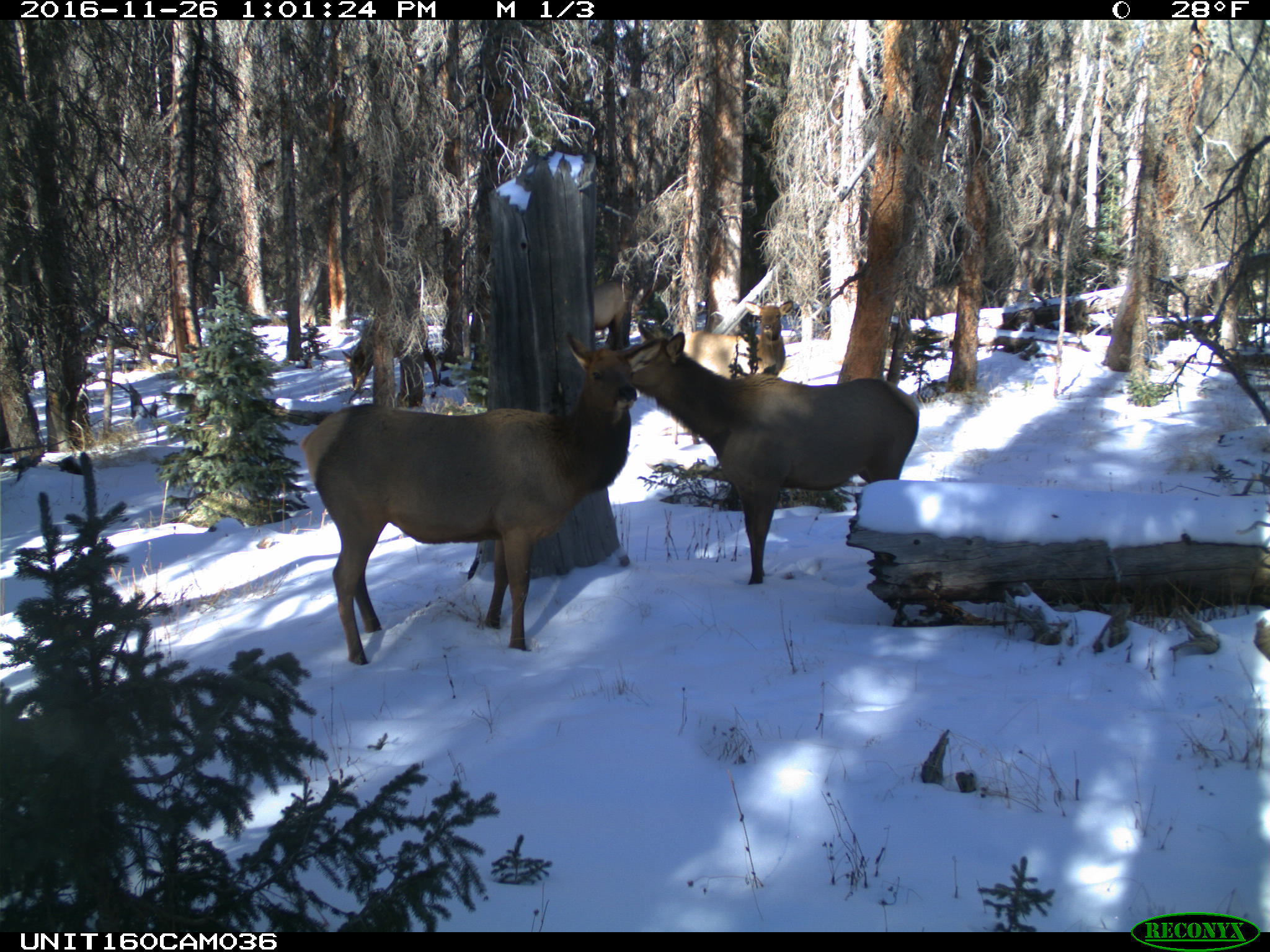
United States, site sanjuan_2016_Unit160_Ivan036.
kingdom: Animalia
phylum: Chordata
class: Mammalia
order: Artiodactyla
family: Cervidae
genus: Cervus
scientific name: Cervus elaphus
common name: red deer